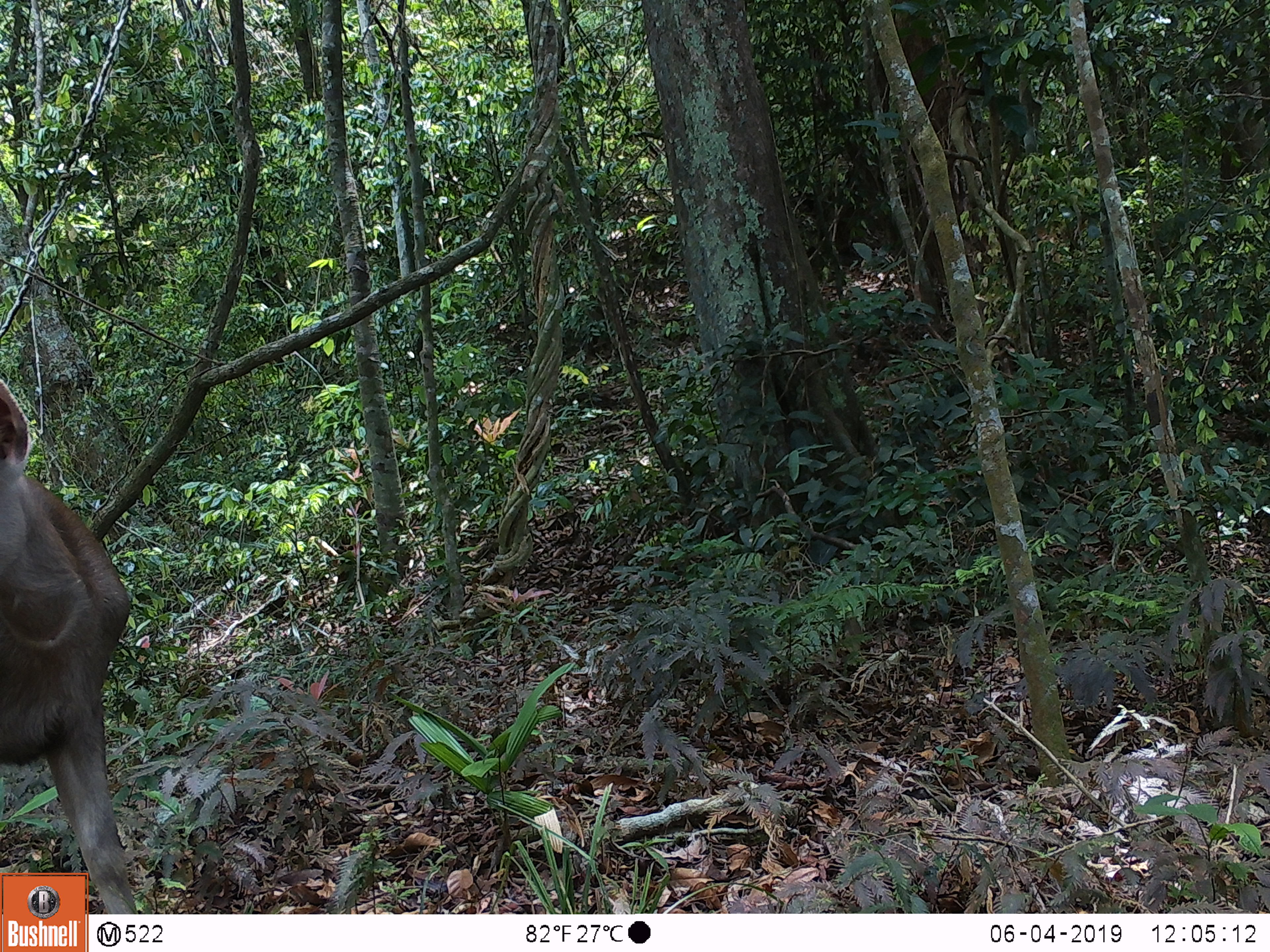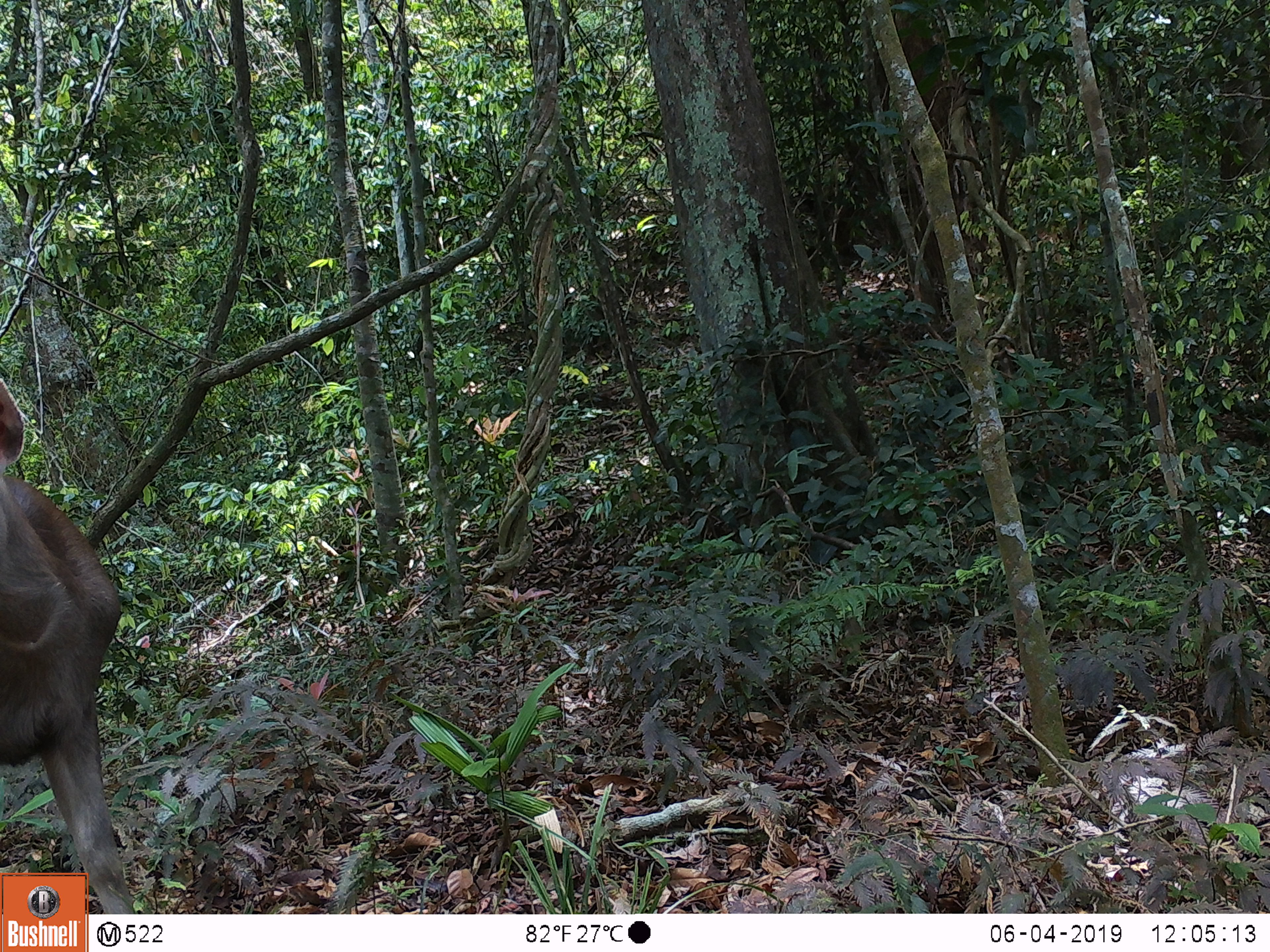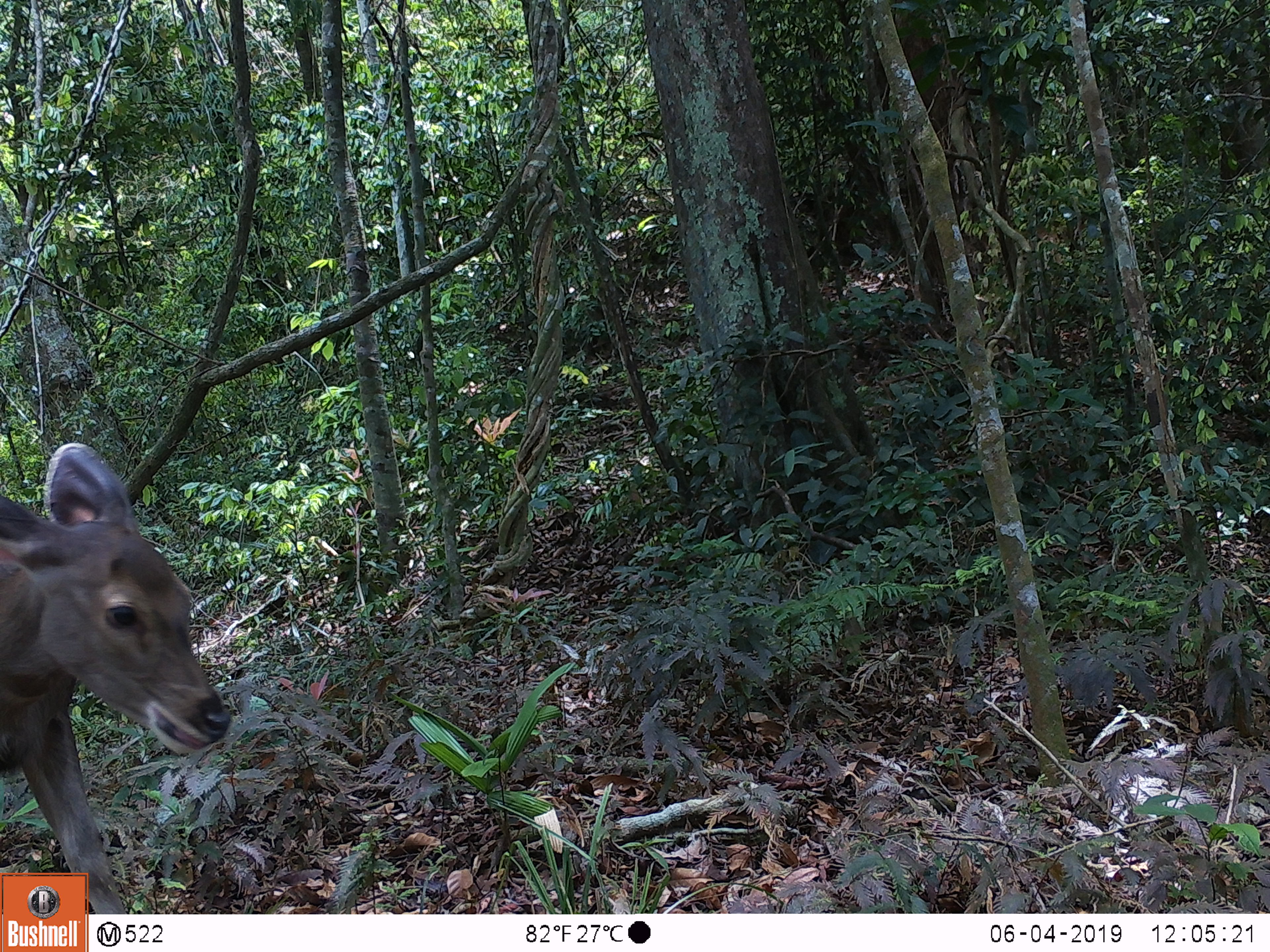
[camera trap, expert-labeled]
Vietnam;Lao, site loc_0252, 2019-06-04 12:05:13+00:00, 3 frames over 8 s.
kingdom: Animalia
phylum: Chordata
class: Mammalia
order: Artiodactyla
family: Cervidae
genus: Rusa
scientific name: Rusa unicolor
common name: sambar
Sambar (Rusa unicolor). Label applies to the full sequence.